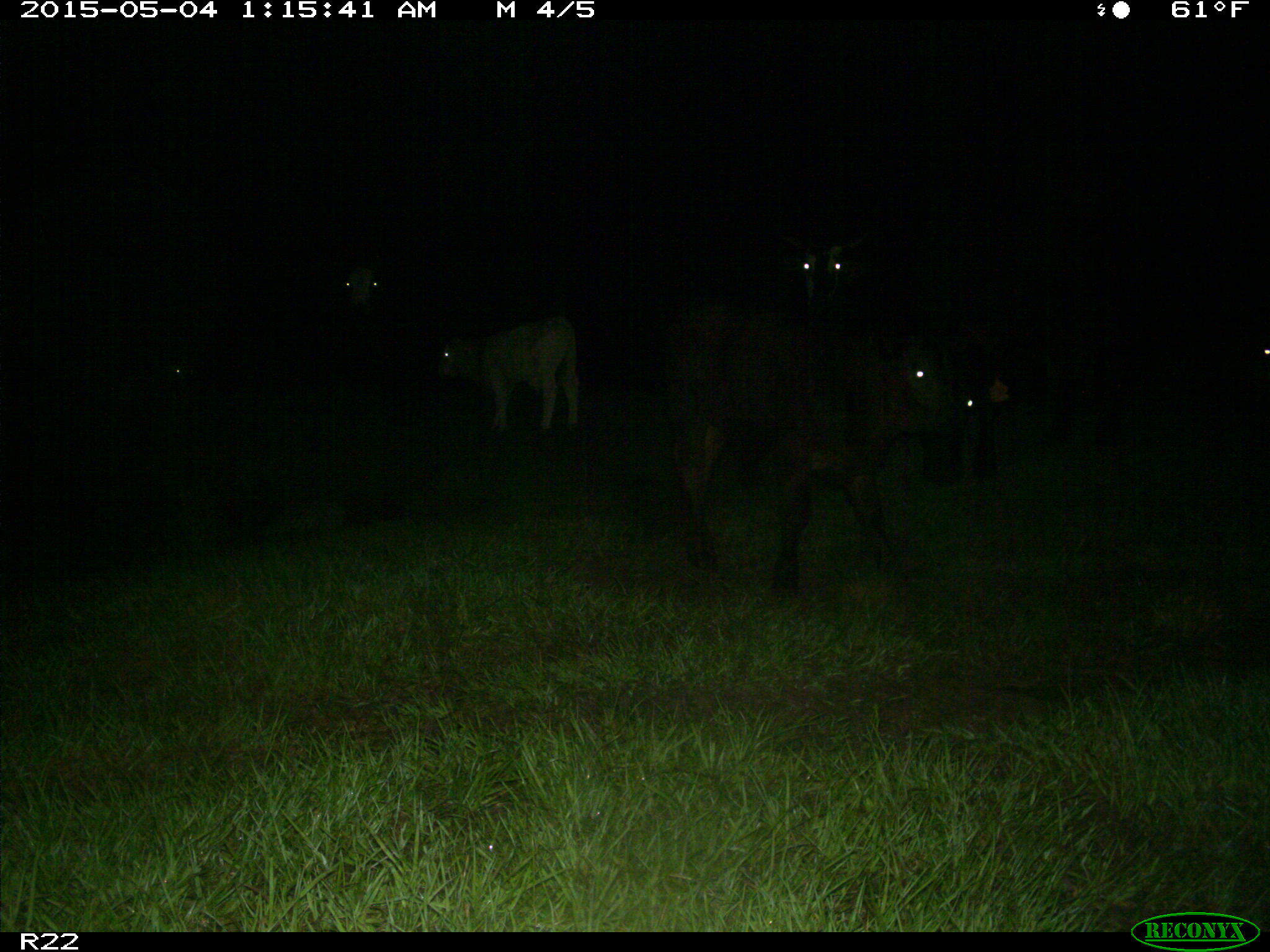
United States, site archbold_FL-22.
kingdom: Animalia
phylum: Chordata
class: Mammalia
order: Artiodactyla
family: Bovidae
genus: Bos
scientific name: Bos taurus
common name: domestic cow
Bos taurus (domestic cow).